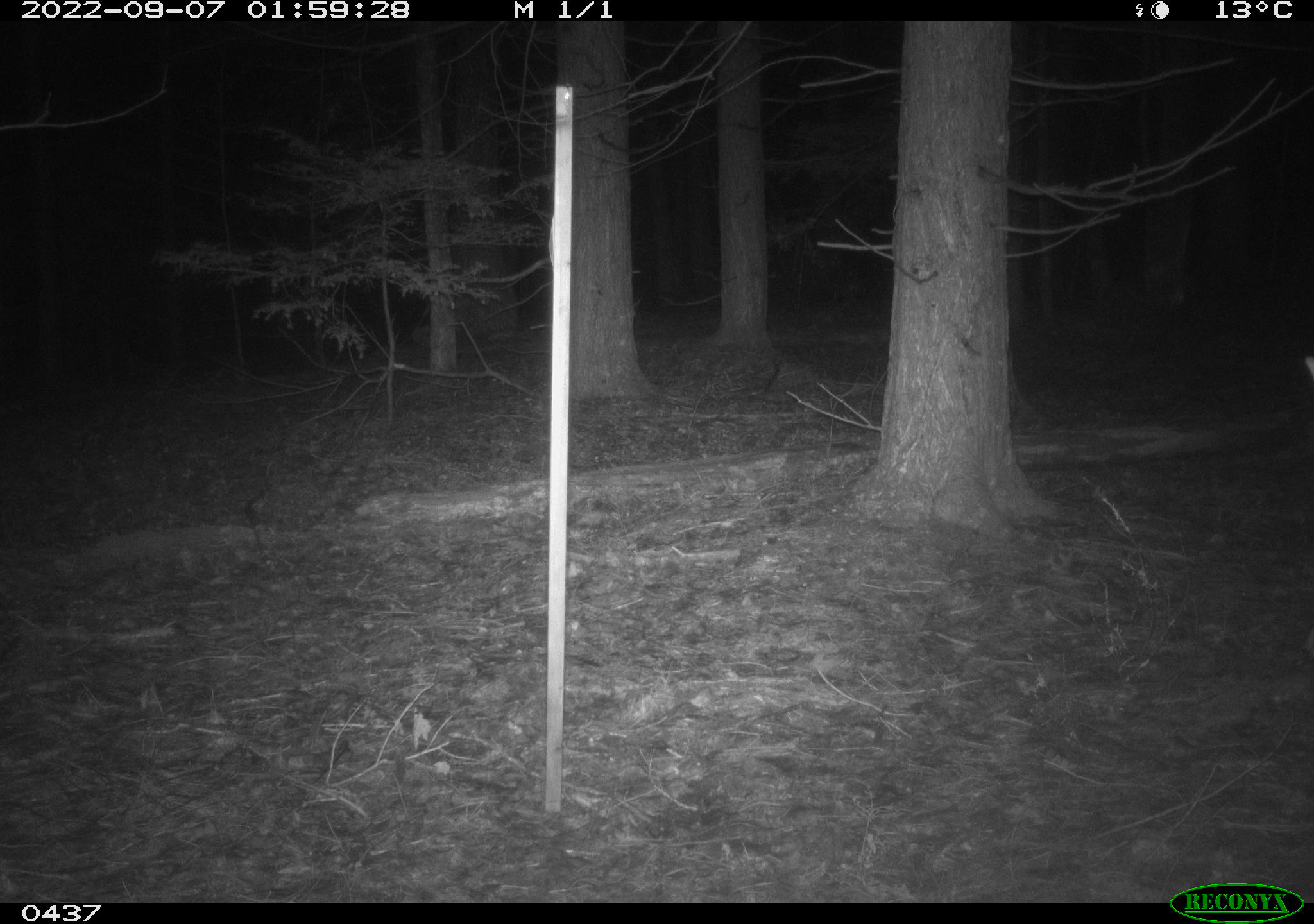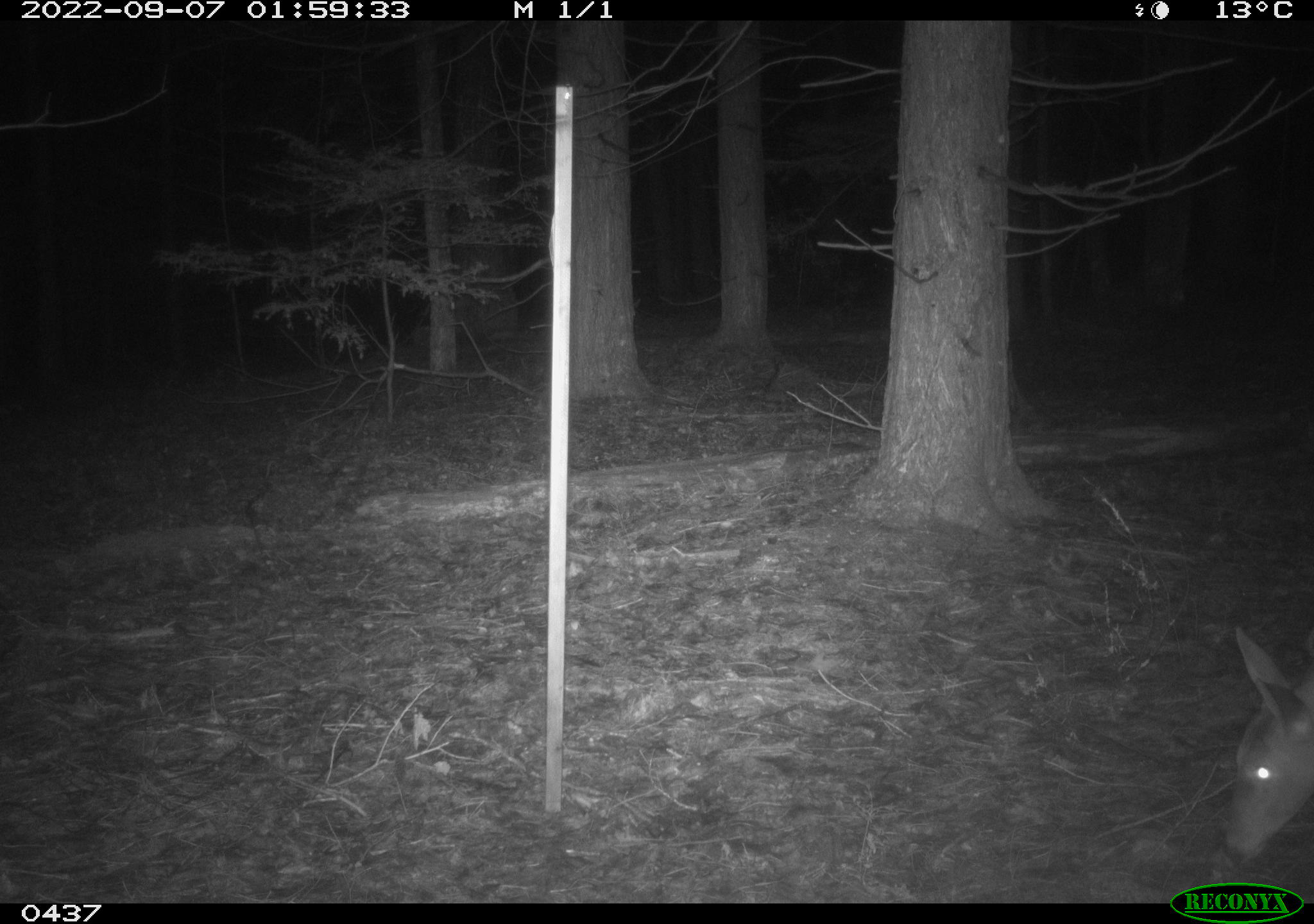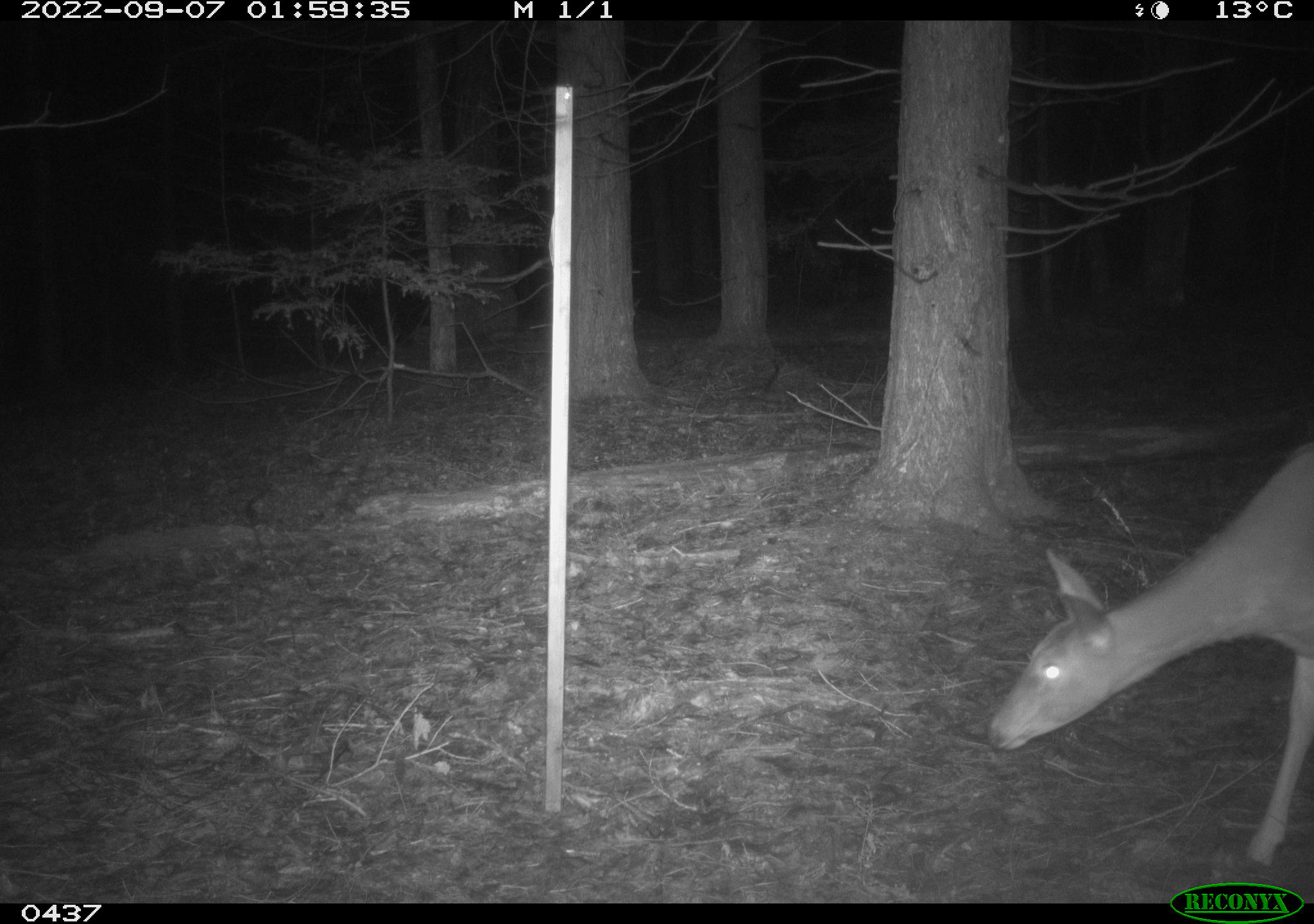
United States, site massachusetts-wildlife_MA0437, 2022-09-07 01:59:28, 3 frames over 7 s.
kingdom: Animalia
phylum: Chordata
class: Mammalia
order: Artiodactyla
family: Cervidae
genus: Odocoileus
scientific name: Odocoileus virginianus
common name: white-tailed deer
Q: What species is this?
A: White-tailed deer (Odocoileus virginianus).